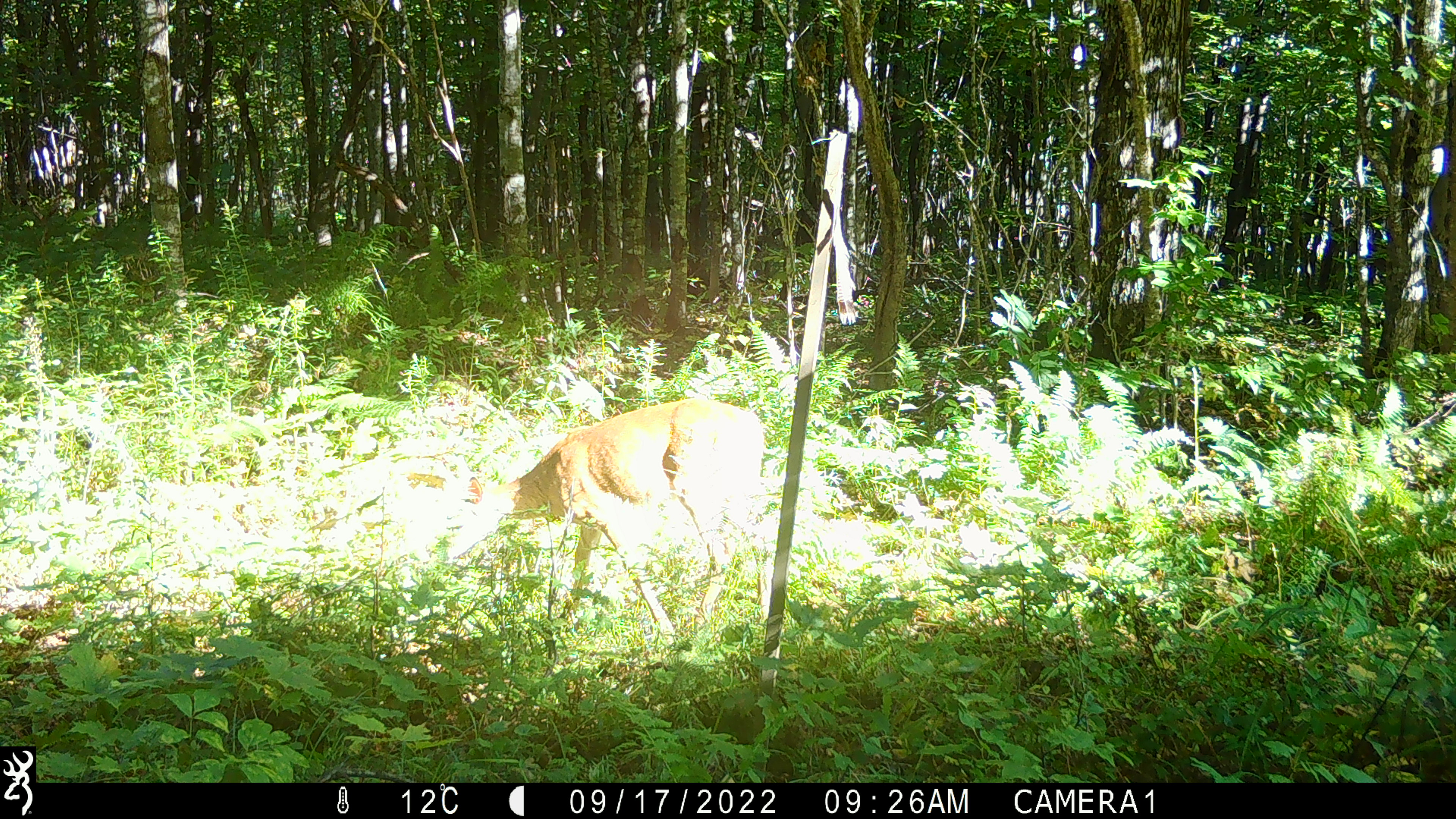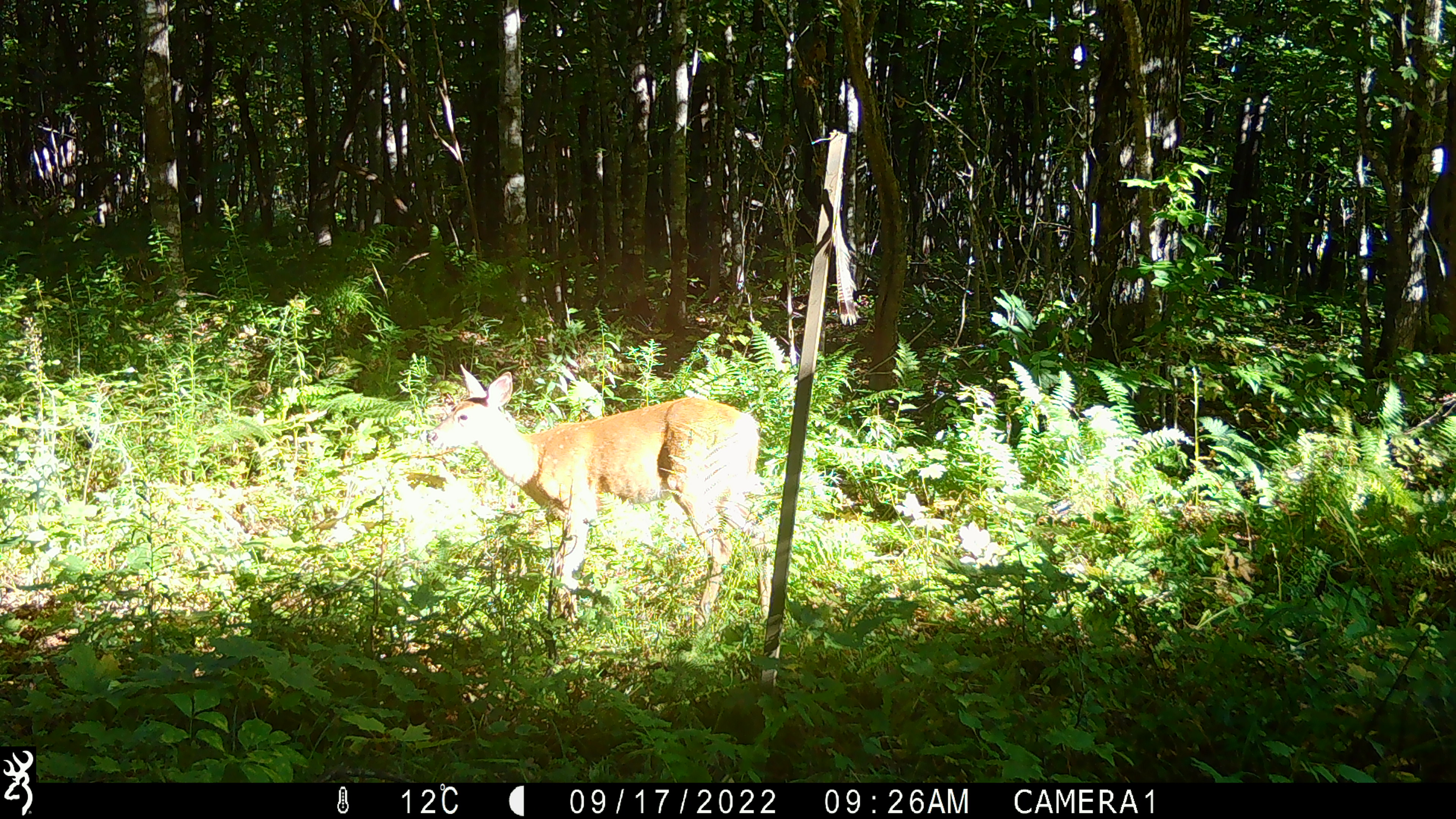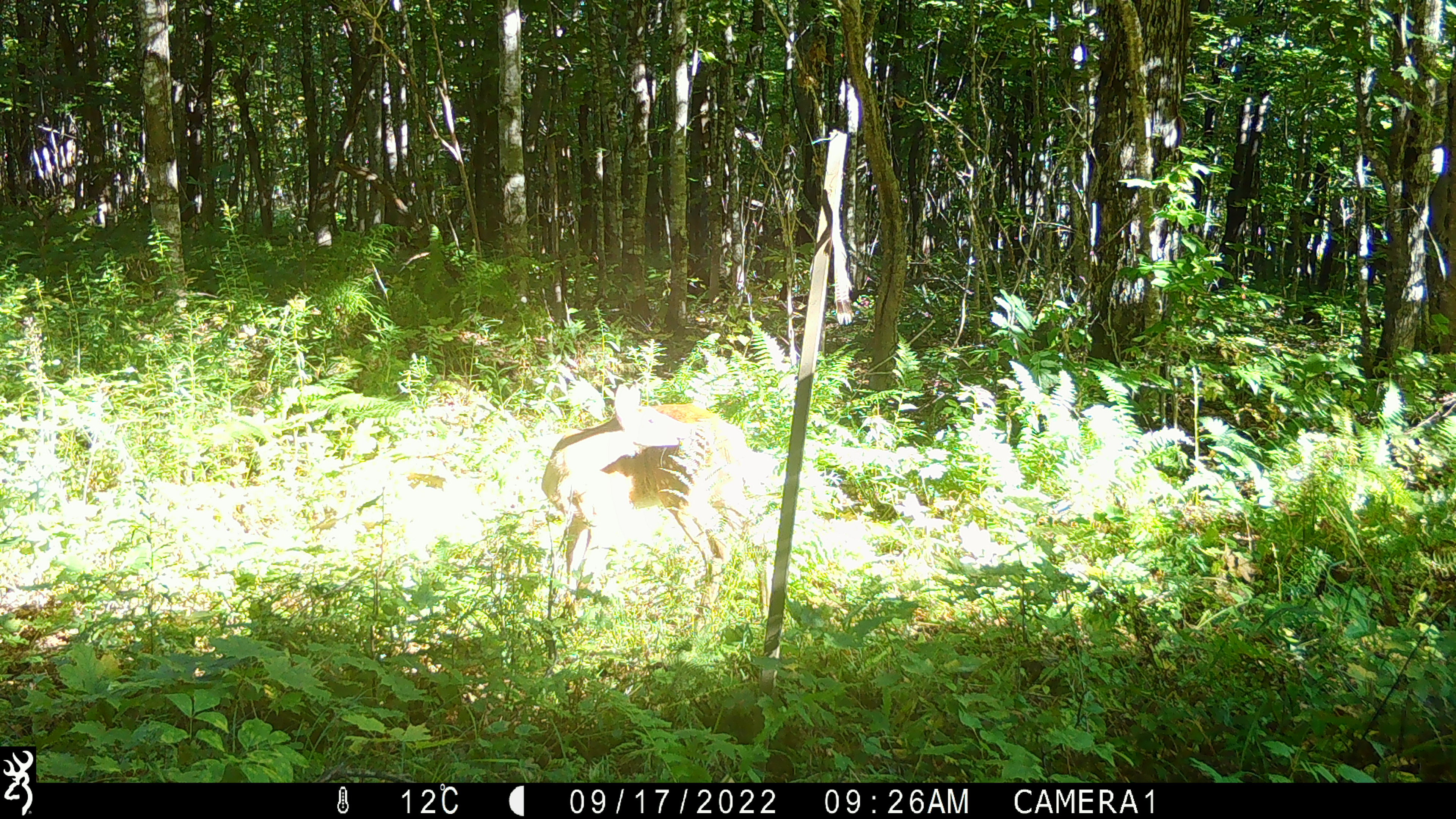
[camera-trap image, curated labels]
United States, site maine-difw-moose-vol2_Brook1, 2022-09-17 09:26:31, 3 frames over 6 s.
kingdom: Animalia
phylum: Chordata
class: Mammalia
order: Artiodactyla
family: Cervidae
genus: Odocoileus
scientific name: Odocoileus virginianus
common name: white-tailed deer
White-tailed deer (Odocoileus virginianus).